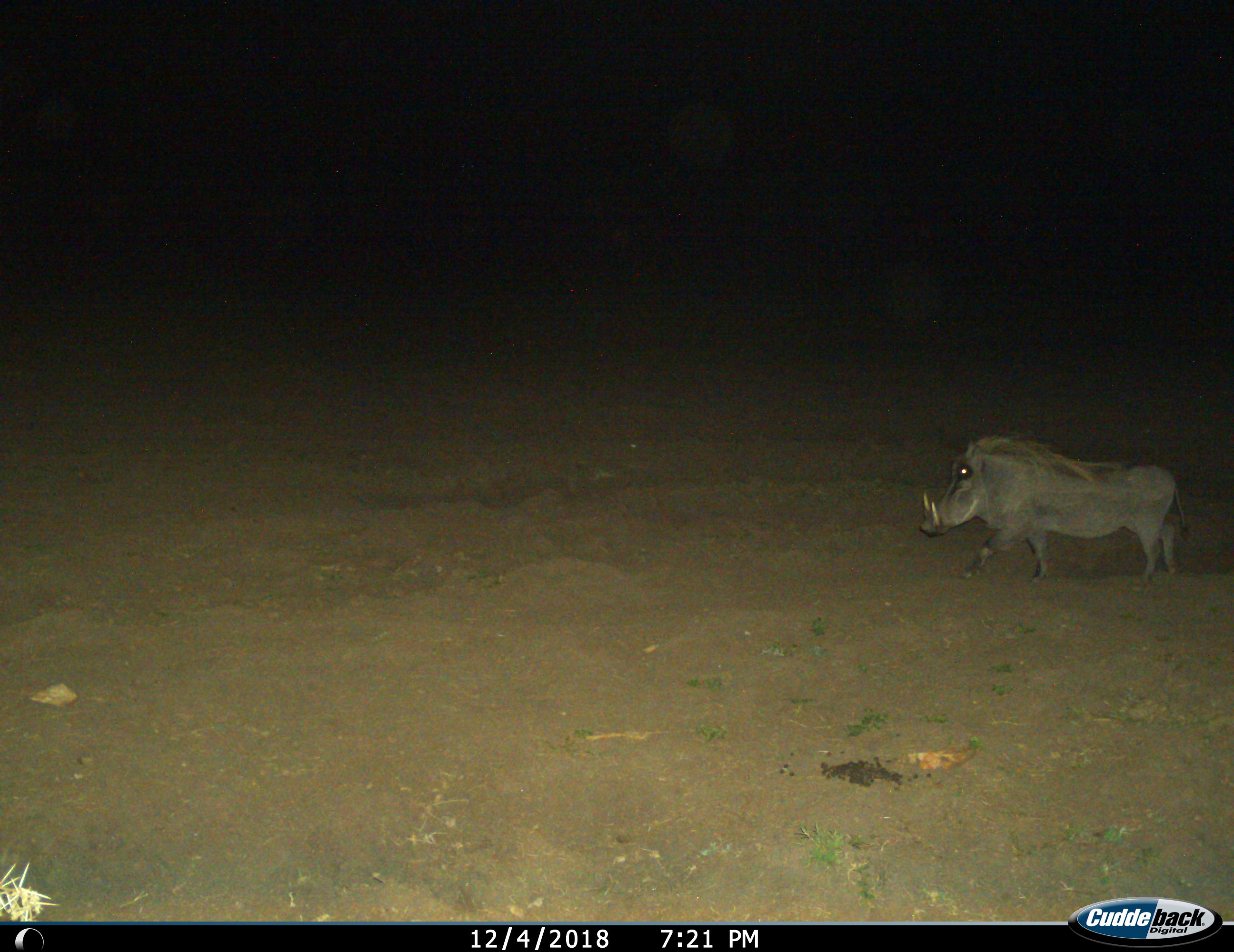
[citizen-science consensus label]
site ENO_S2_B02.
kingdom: Animalia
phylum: Chordata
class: Mammalia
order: Artiodactyla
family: Suidae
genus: Phacochoerus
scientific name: Phacochoerus africanus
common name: warthog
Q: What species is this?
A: Warthog (Phacochoerus africanus).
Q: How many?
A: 1.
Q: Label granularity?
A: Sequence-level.